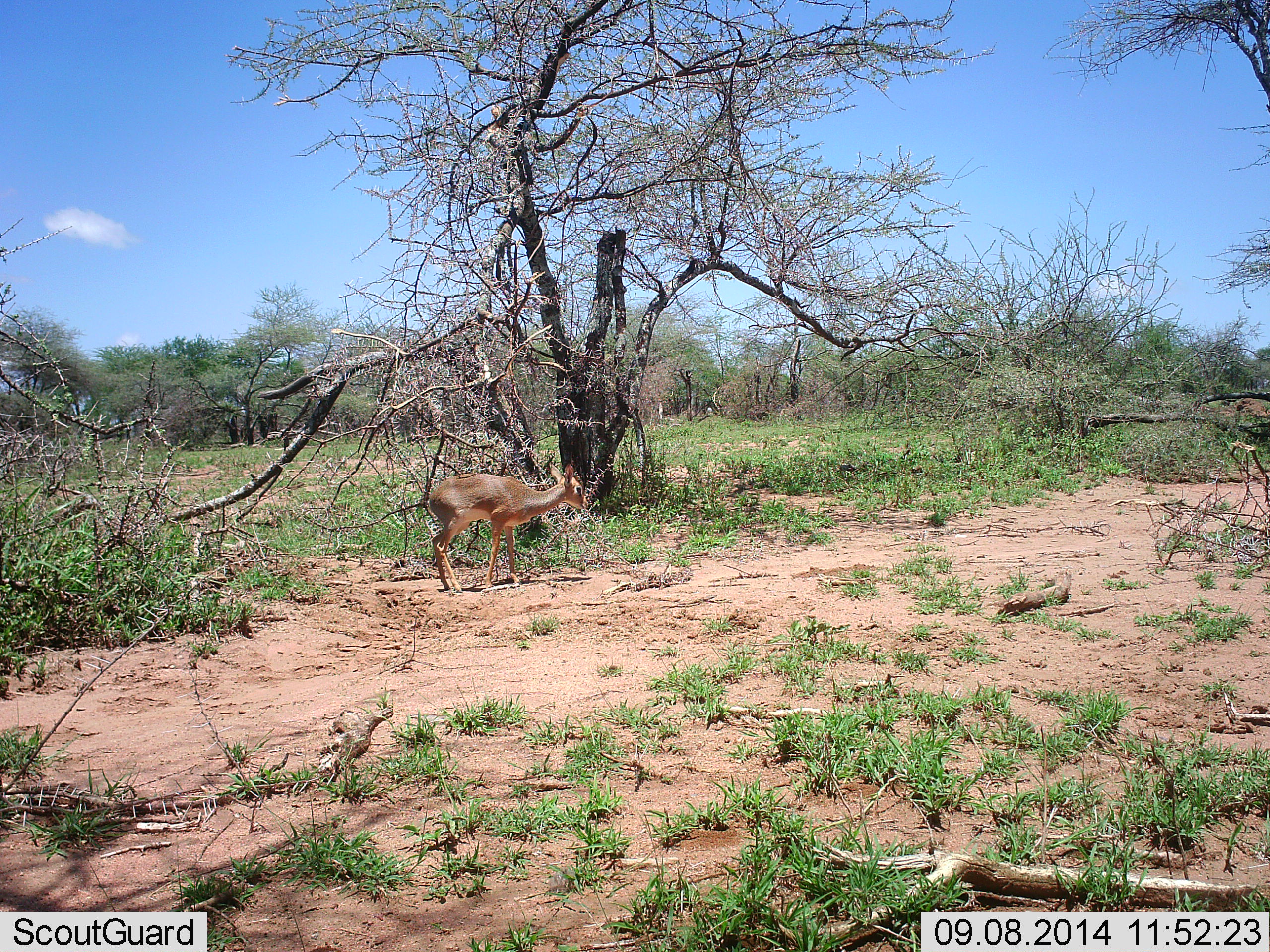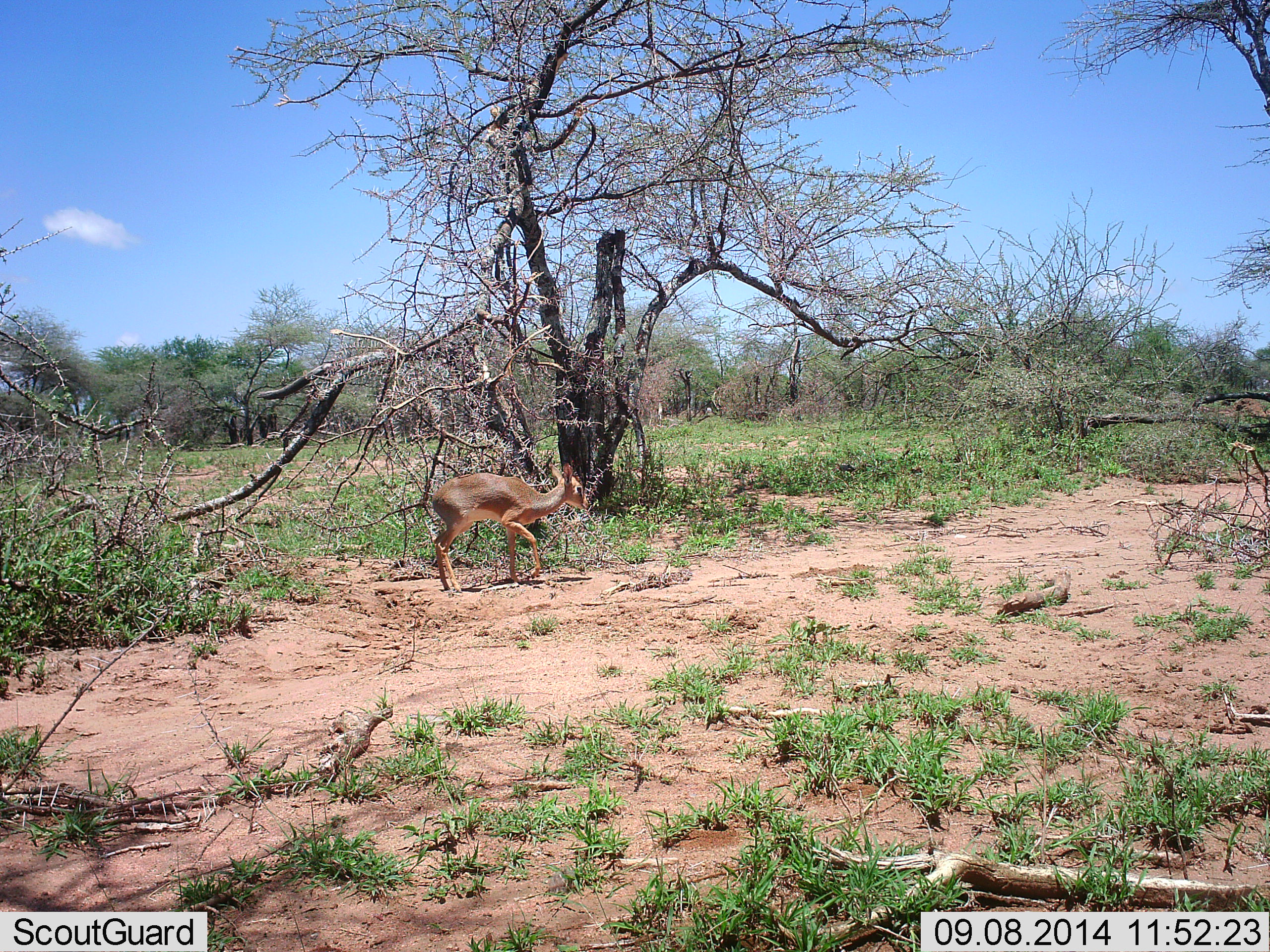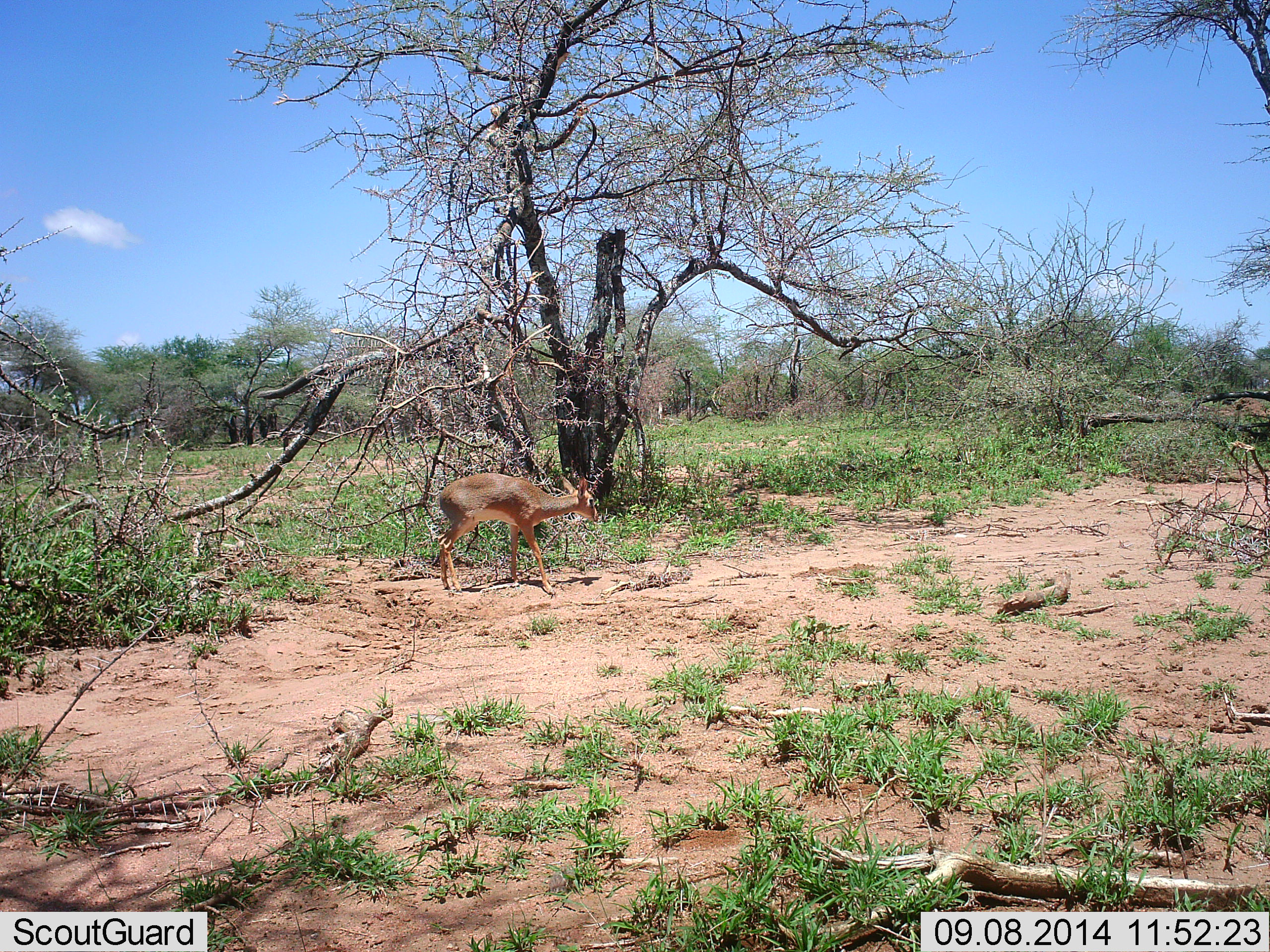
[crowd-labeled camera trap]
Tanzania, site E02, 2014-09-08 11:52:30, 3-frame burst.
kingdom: Animalia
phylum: Chordata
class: Mammalia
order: Artiodactyla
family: Bovidae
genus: Madoqua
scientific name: Madoqua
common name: dikdik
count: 1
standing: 30%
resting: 0%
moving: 70%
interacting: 0%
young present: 0%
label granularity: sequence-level